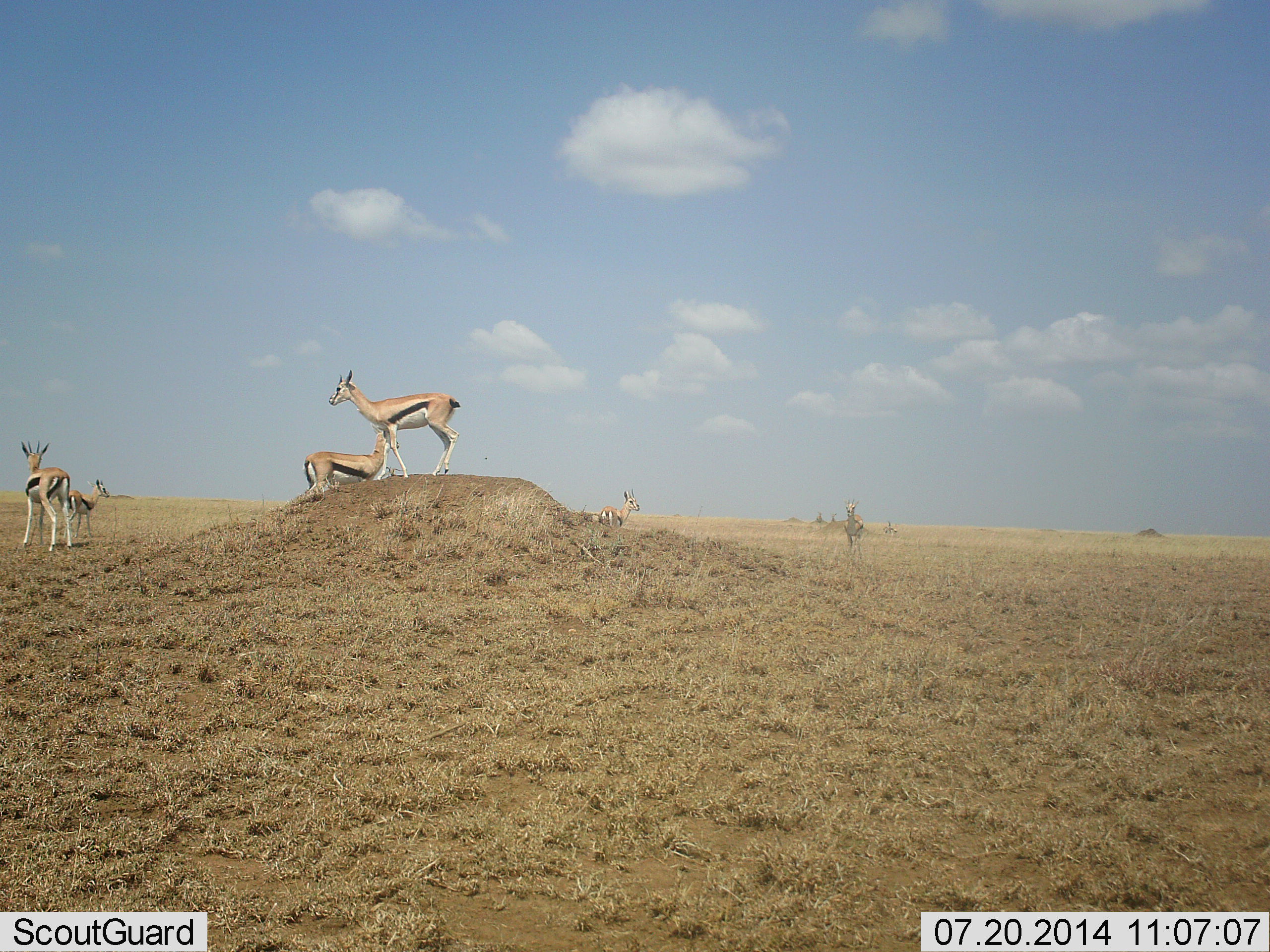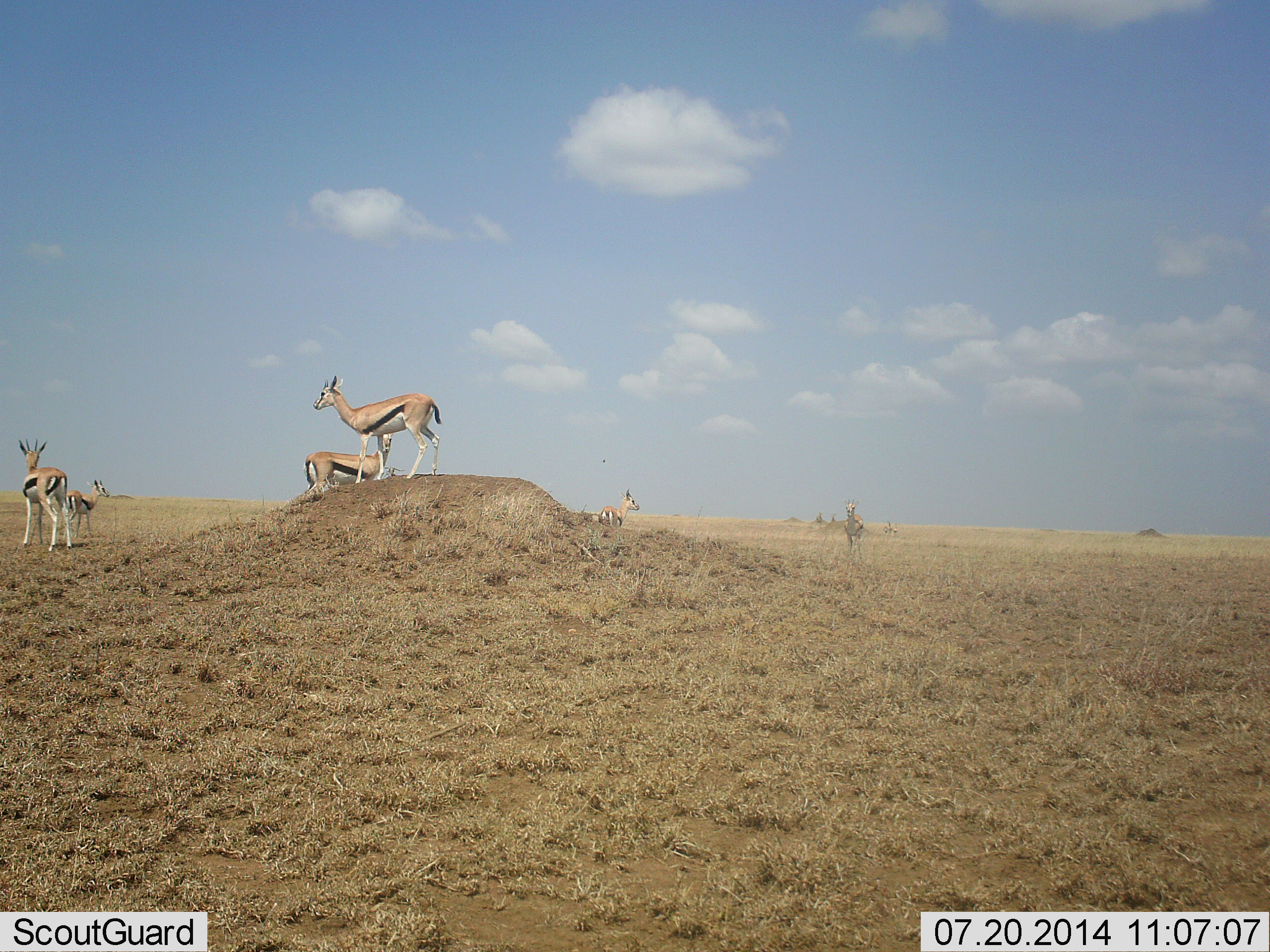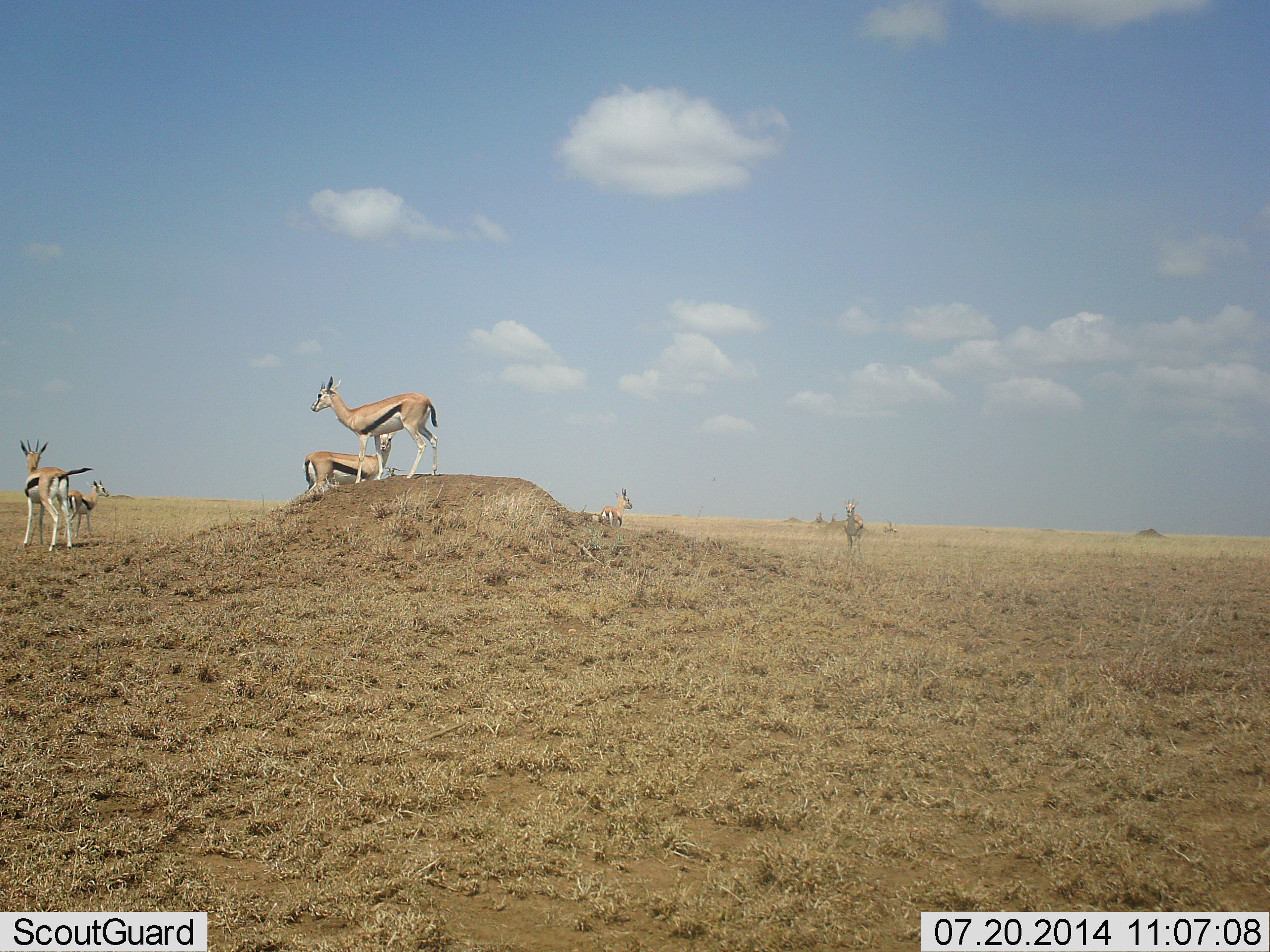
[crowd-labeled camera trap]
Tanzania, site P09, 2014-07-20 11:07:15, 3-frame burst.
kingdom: Animalia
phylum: Chordata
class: Mammalia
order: Artiodactyla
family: Bovidae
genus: Eudorcas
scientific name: Eudorcas thomsonii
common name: thomson's gazelle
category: gazellethomsons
Gazellethomsons (thomson's gazelle) (Eudorcas thomsonii), count 5. Behavior (volunteer vote fractions): standing 100%, resting 0%, moving 0%, interacting 0%. Young present (vote fraction): 0%. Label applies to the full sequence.